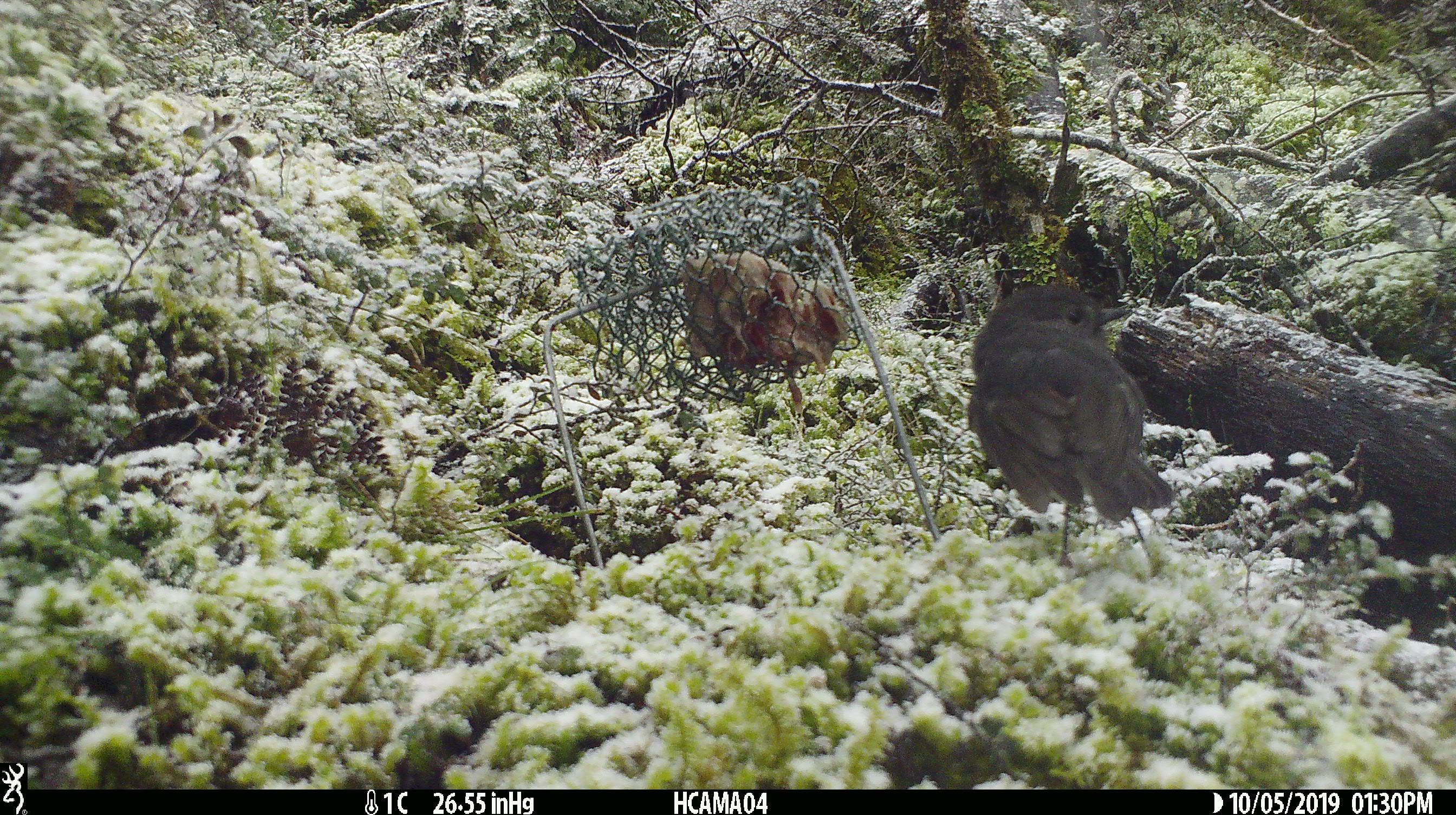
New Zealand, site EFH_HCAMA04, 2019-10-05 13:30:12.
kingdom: Animalia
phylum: Chordata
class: Aves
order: Passeriformes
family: Petroicidae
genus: Petroica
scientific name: Petroica australis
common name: new zealand robin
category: robin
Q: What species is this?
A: Robin (new zealand robin) (Petroica australis).